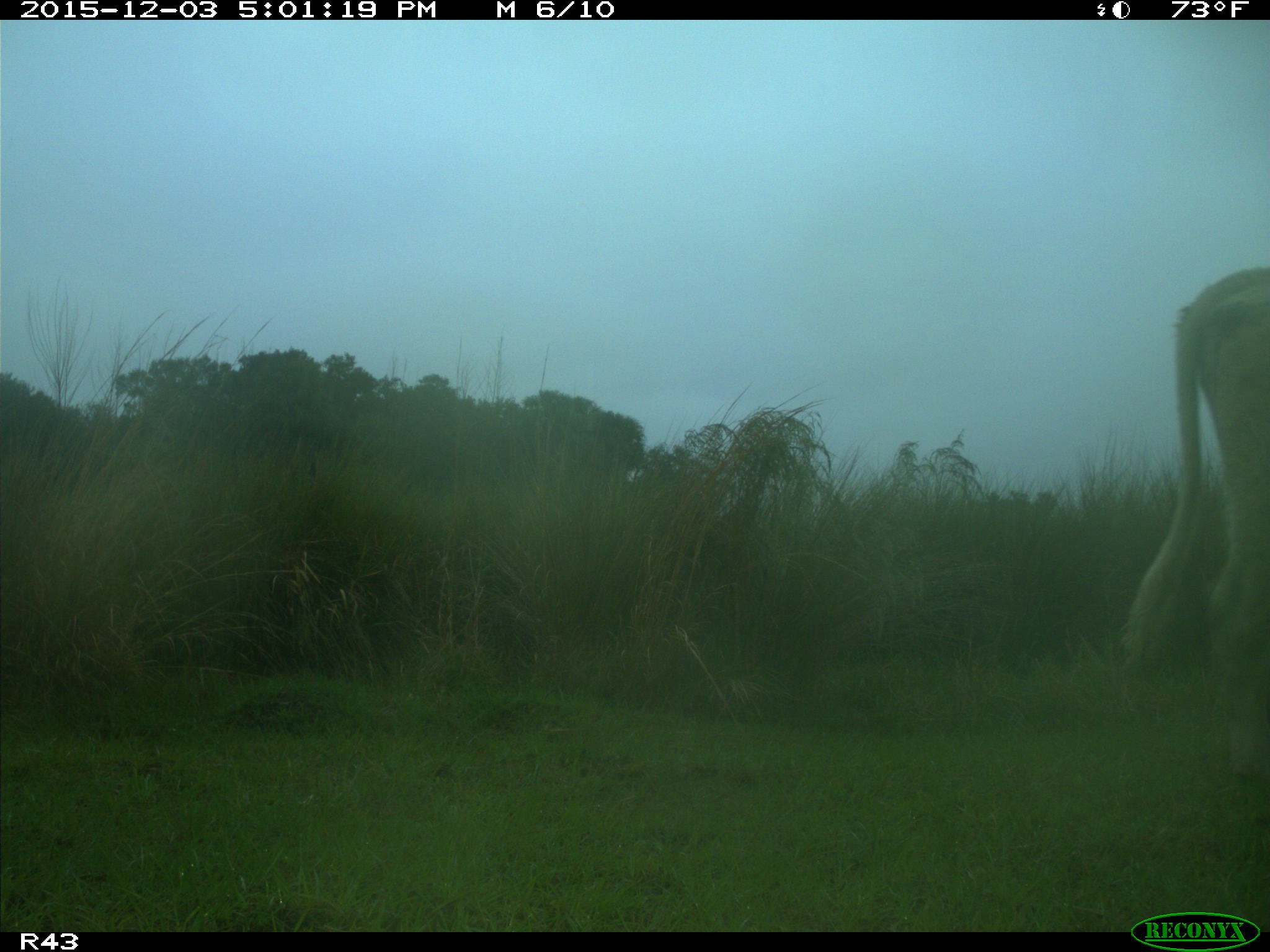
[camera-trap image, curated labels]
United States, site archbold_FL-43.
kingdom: Animalia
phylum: Chordata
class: Mammalia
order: Artiodactyla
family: Bovidae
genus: Bos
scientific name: Bos taurus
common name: domestic cow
Bos taurus (domestic cow).